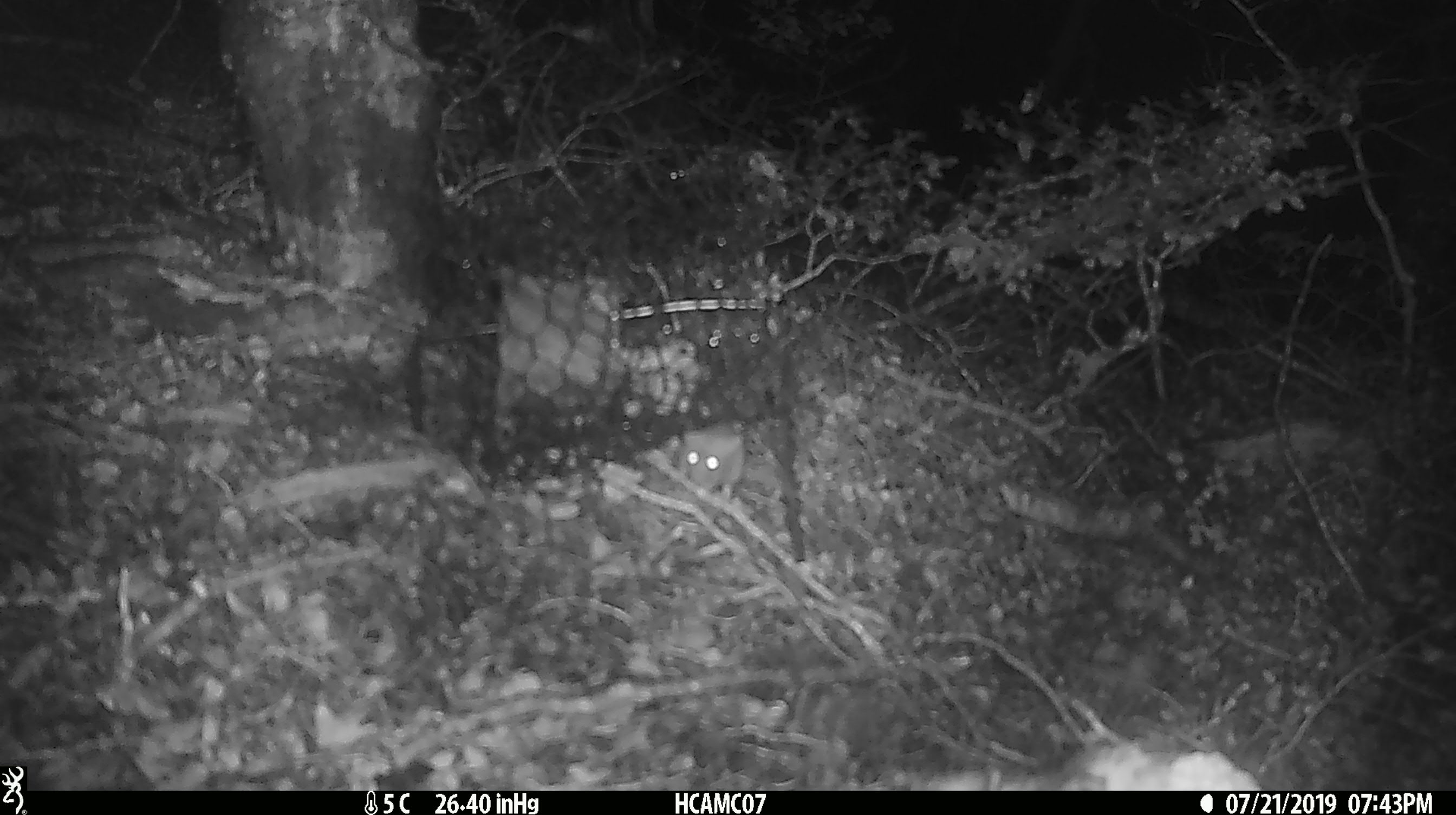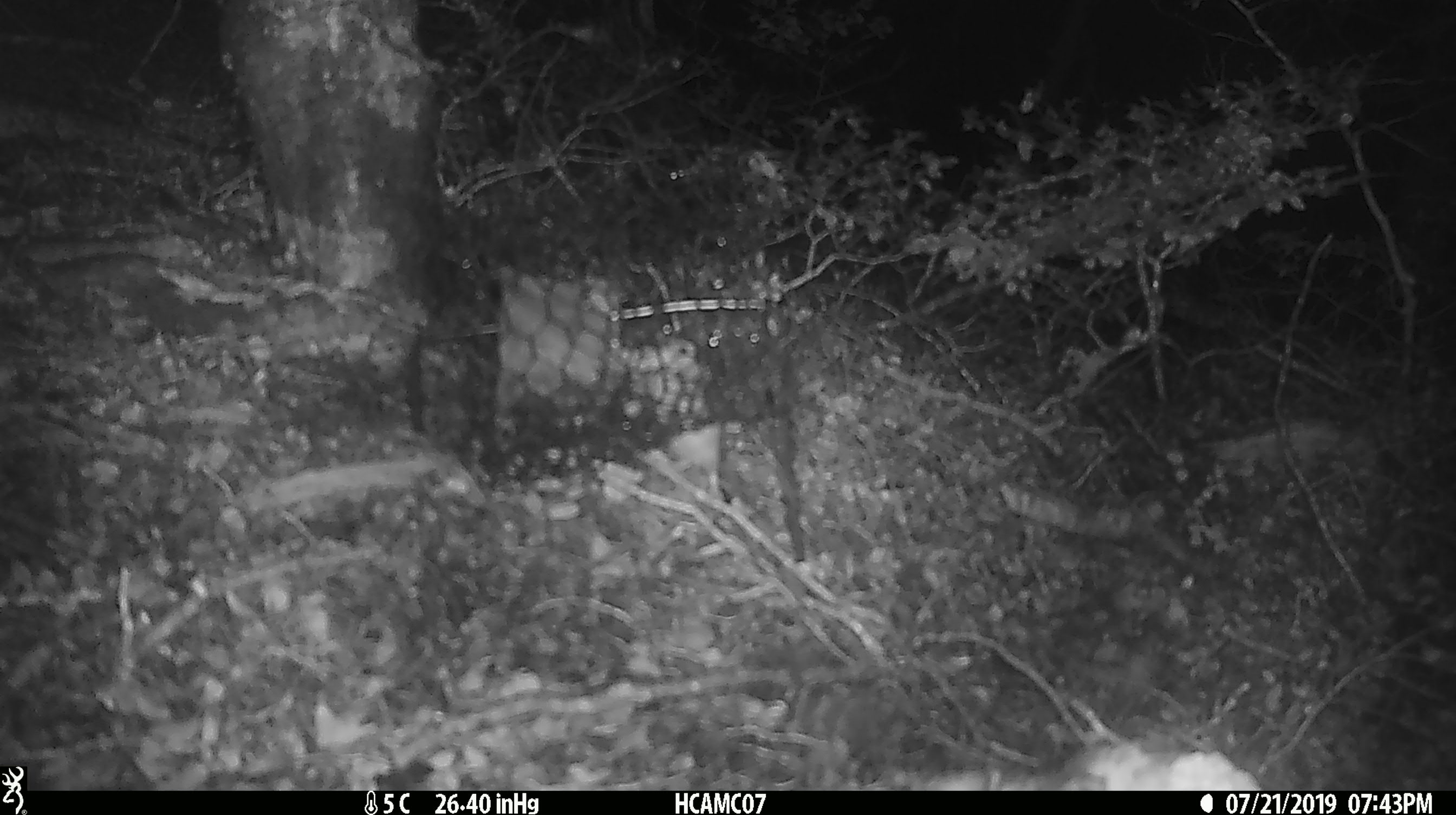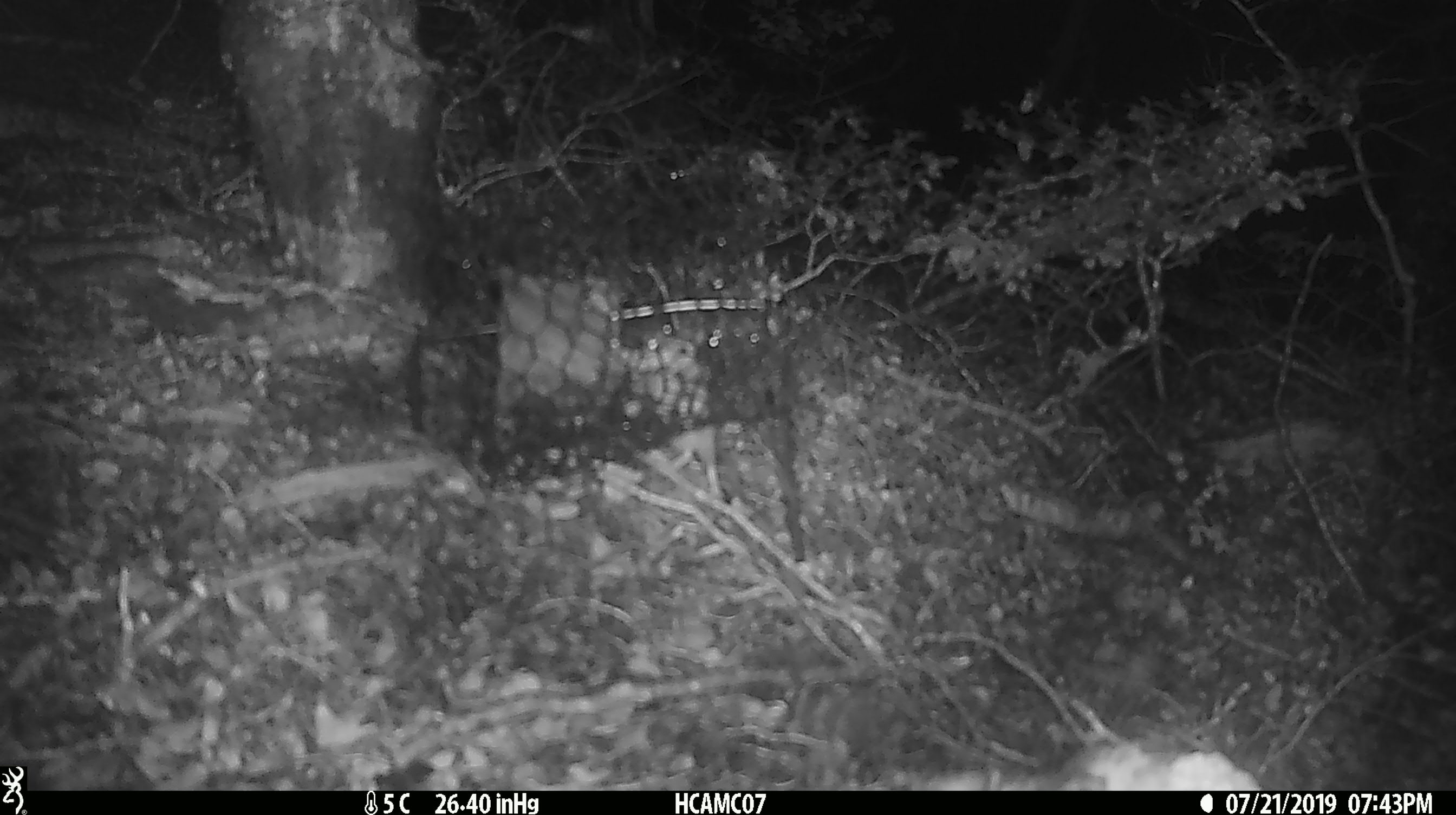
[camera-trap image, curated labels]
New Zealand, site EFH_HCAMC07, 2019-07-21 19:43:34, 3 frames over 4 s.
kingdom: Animalia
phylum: Chordata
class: Mammalia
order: Rodentia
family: Muridae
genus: Mus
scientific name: Mus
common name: mouse